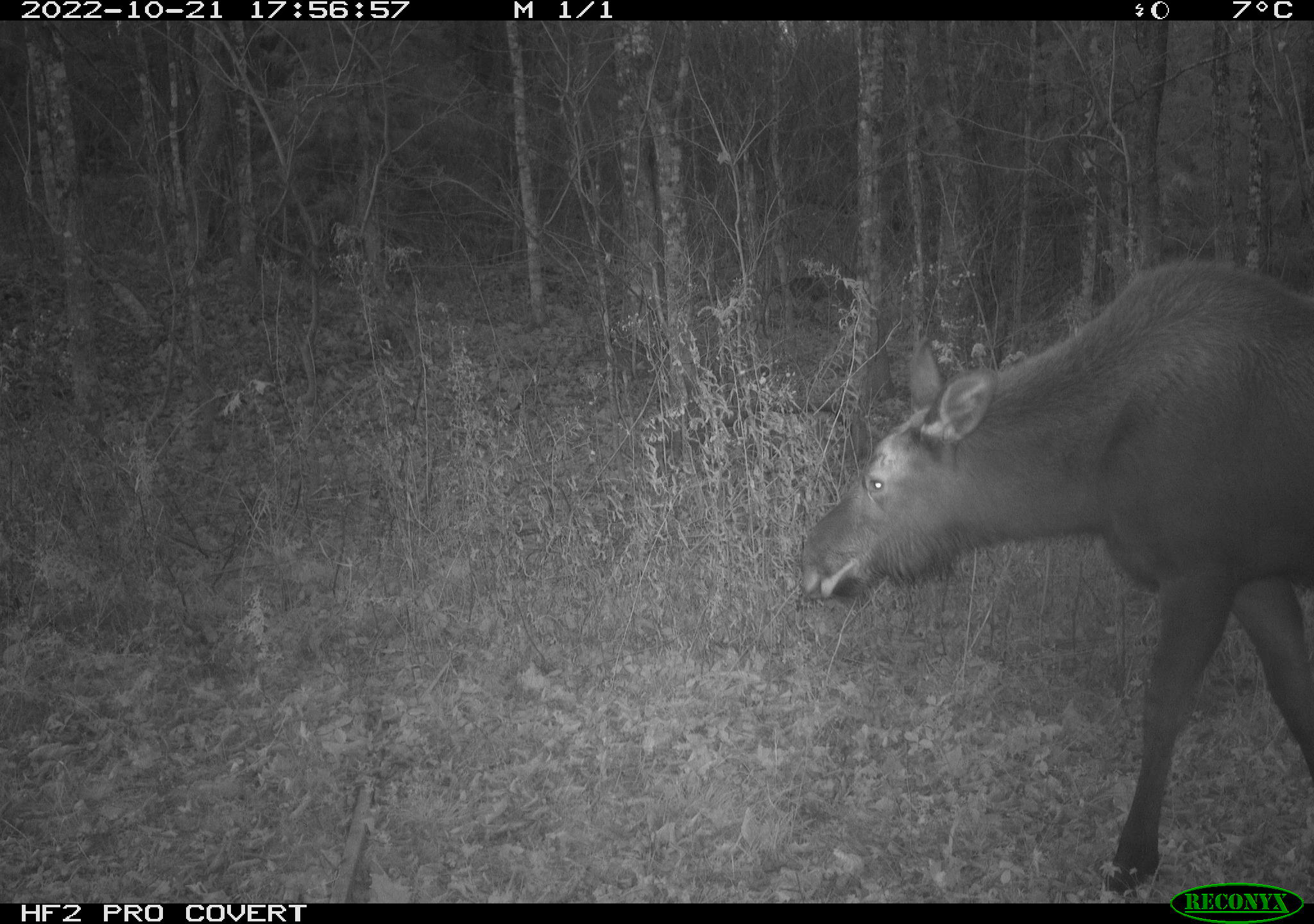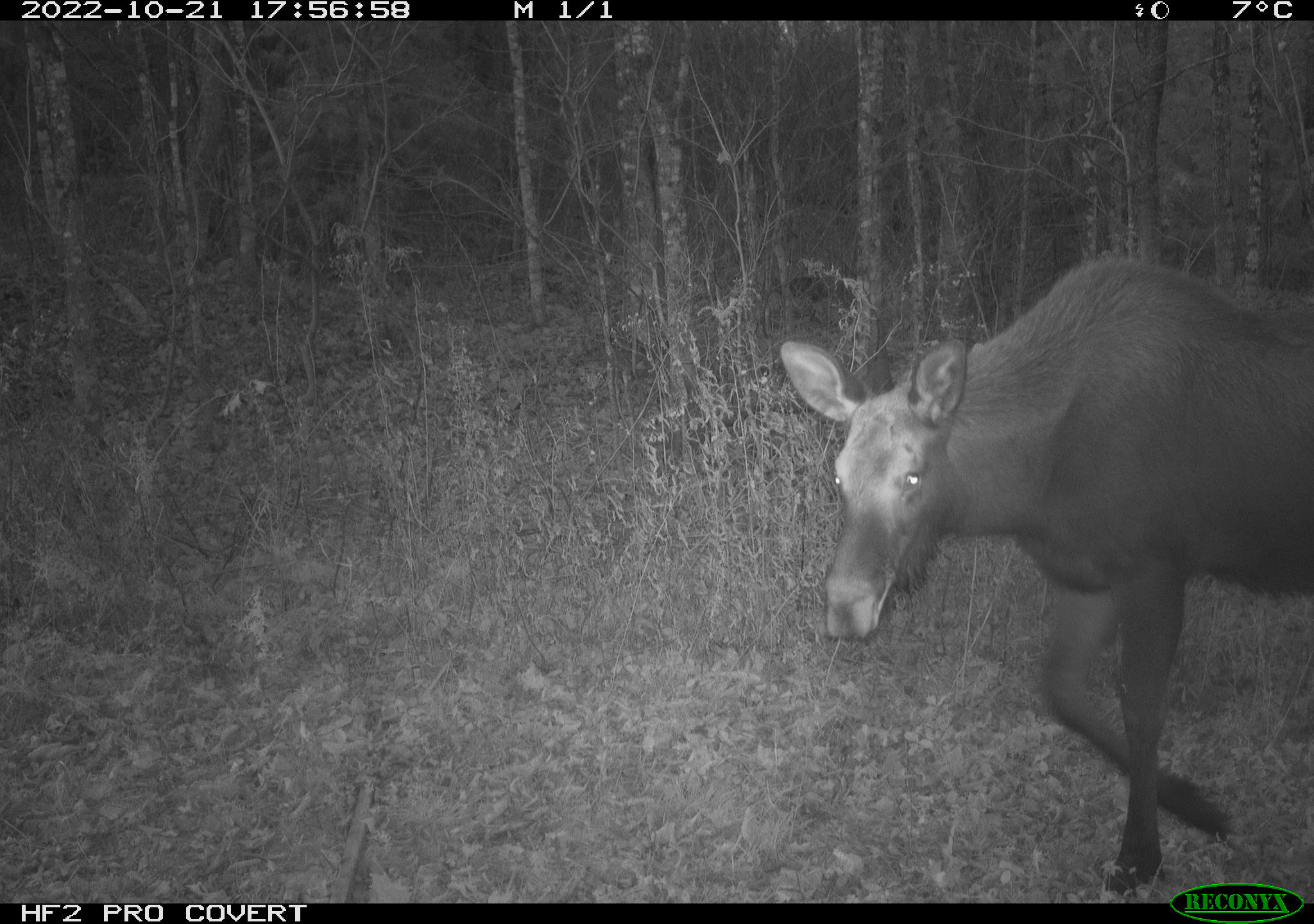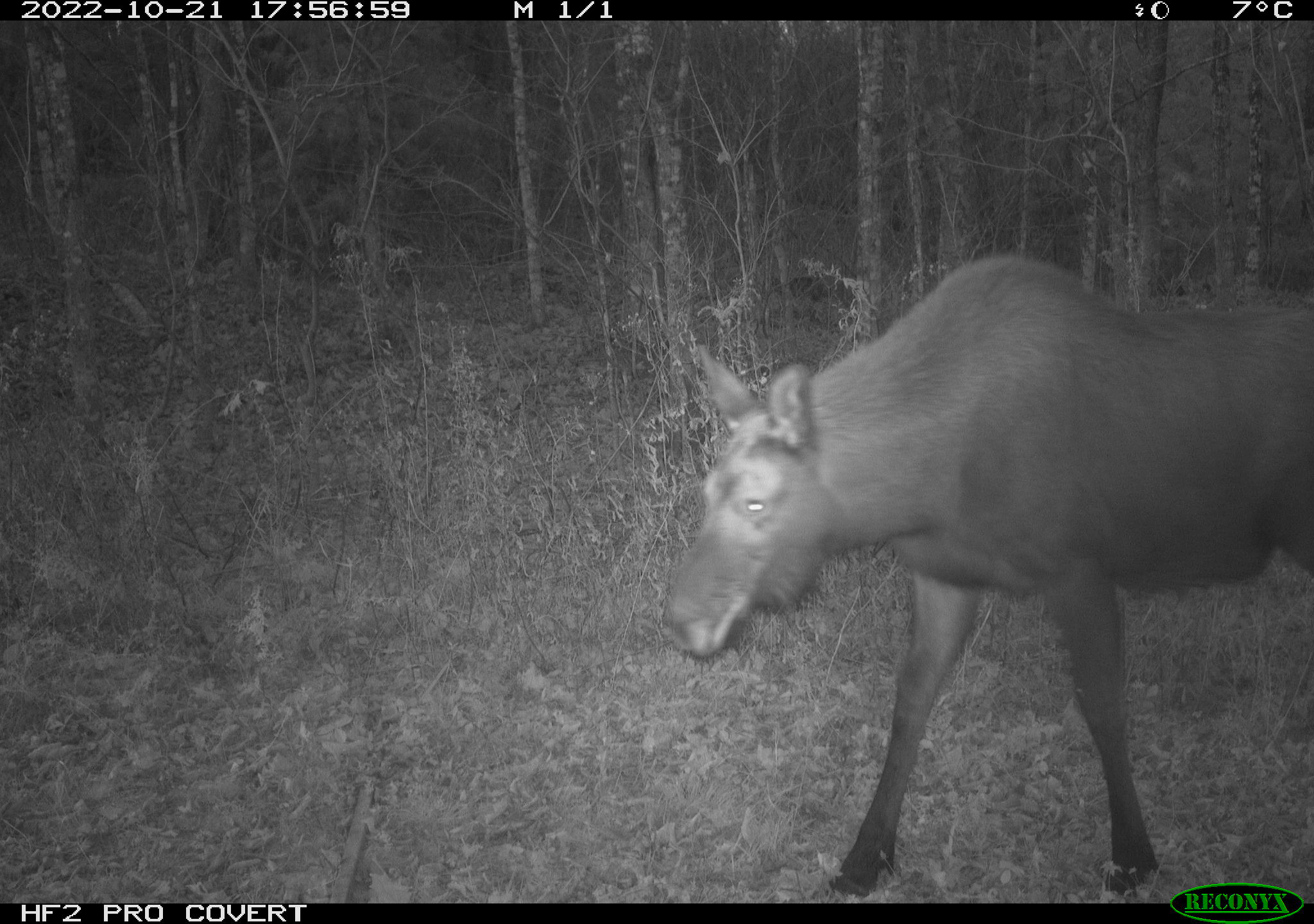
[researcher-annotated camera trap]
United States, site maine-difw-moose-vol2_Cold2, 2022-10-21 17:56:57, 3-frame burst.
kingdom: Animalia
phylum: Chordata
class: Mammalia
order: Artiodactyla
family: Cervidae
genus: Alces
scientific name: Alces alces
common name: moose